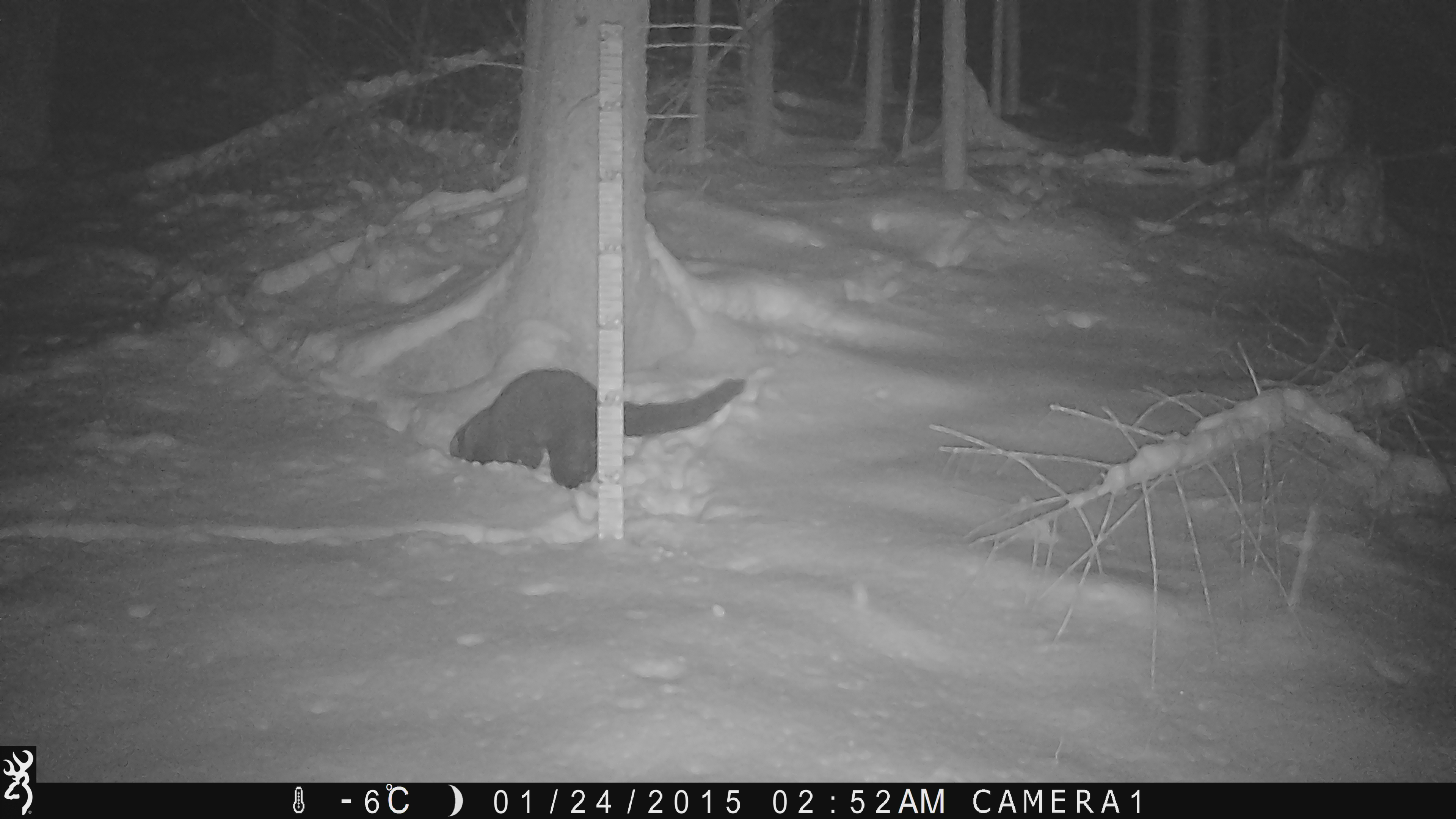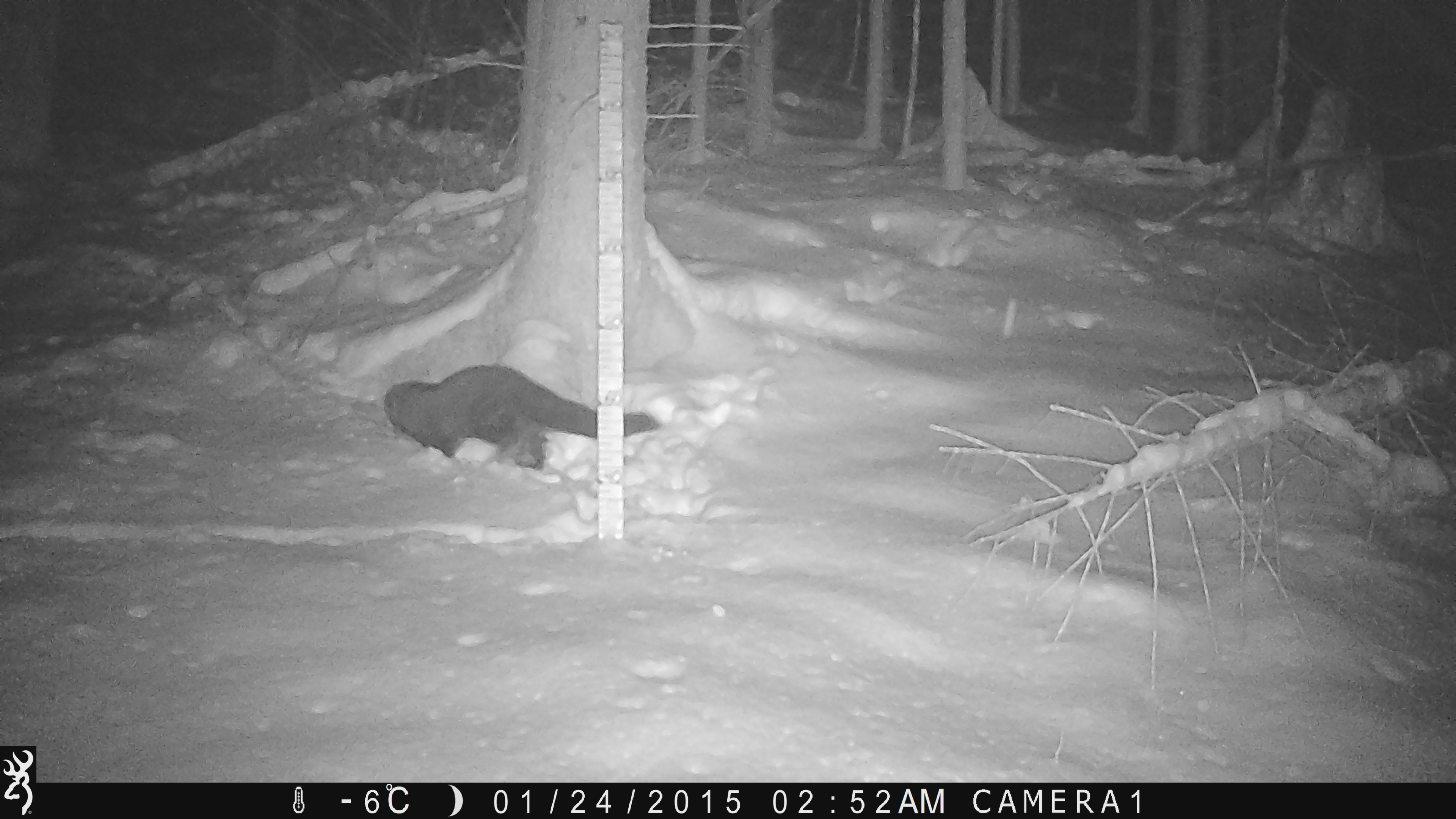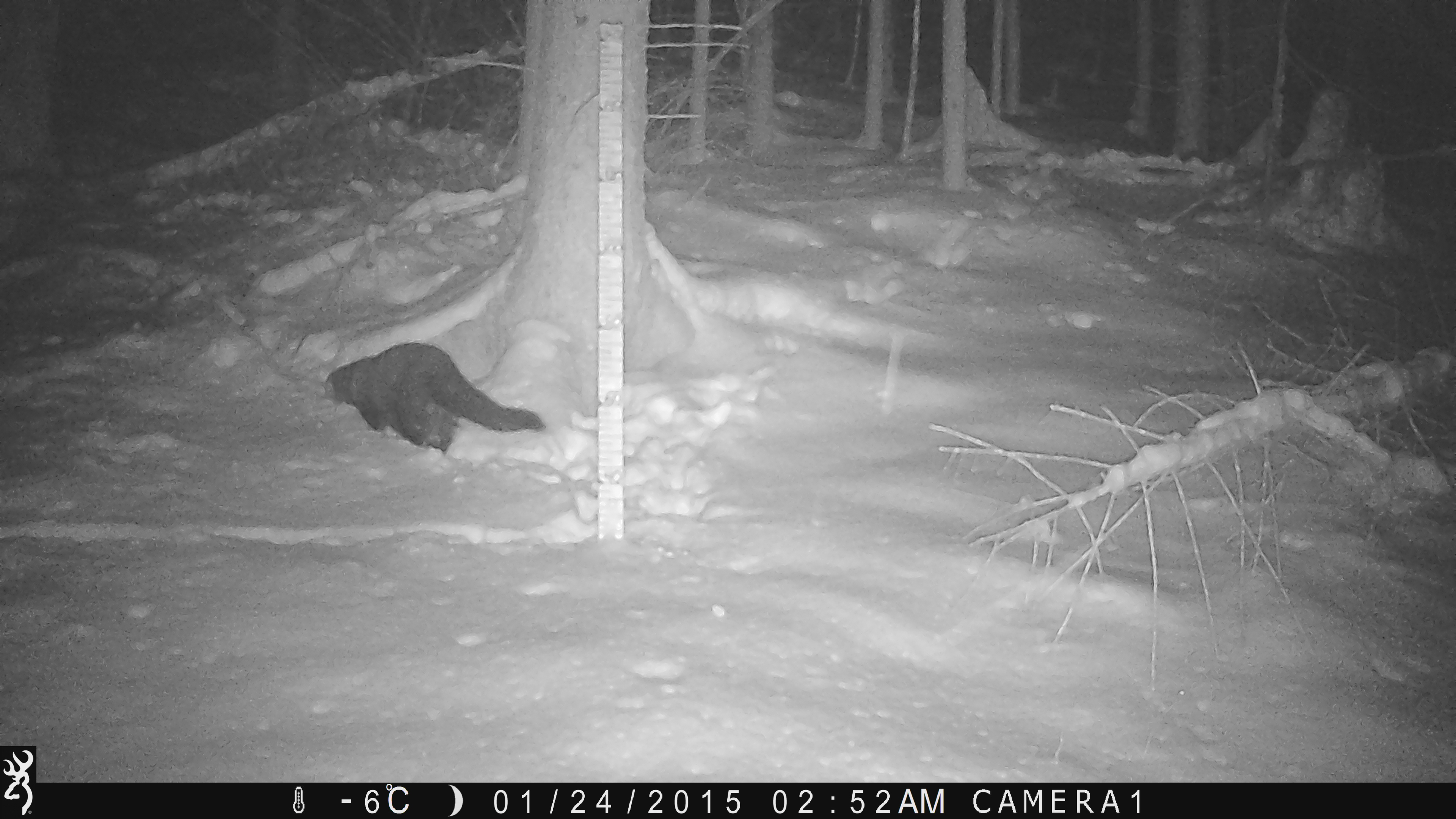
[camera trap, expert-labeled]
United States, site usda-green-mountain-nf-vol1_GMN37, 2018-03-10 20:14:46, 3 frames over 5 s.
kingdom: Animalia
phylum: Chordata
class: Mammalia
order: Carnivora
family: Mustelidae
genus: Pekania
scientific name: Pekania pennanti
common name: fisher